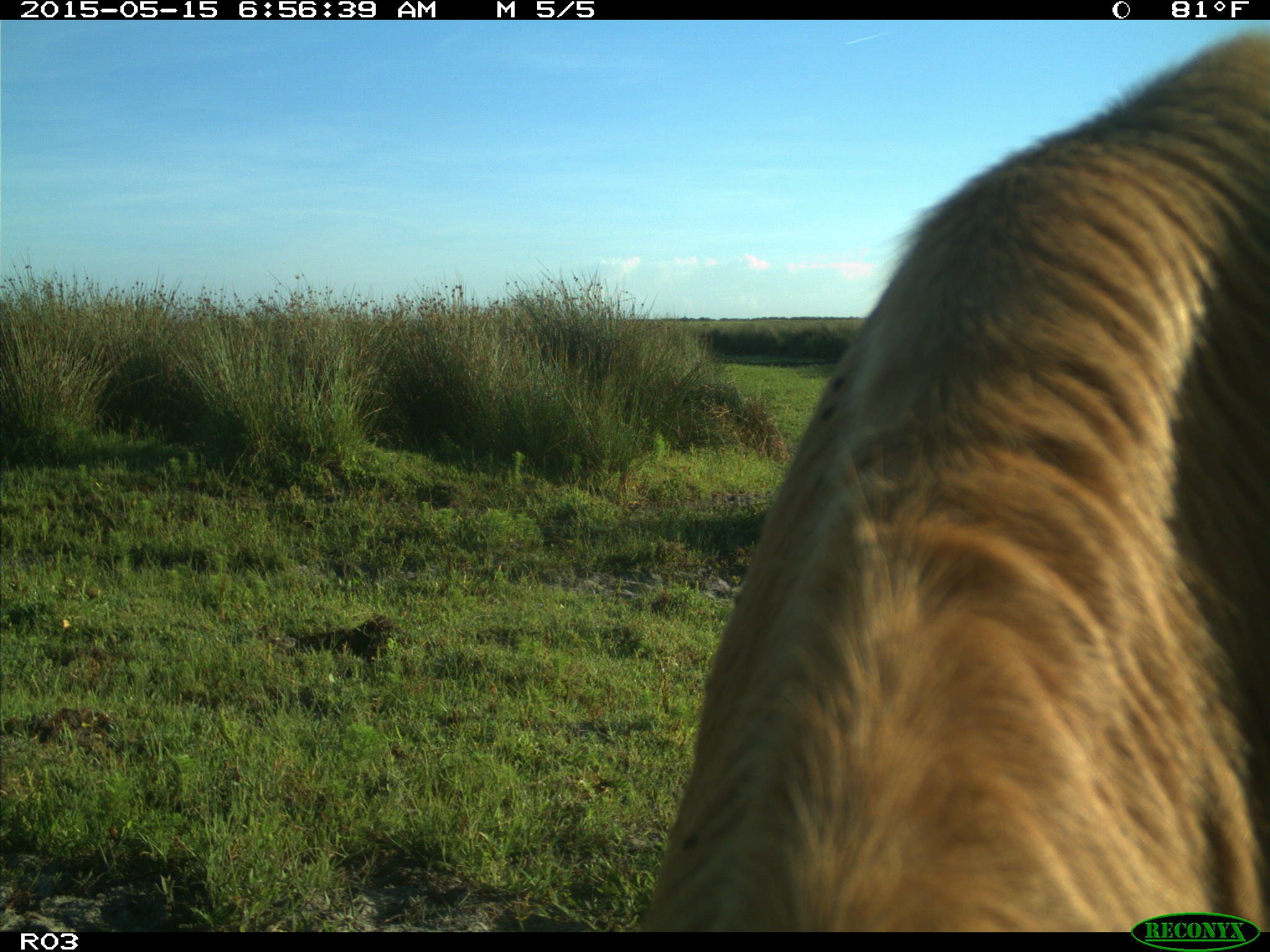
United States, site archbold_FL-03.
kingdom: Animalia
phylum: Chordata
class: Mammalia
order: Artiodactyla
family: Bovidae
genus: Bos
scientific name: Bos taurus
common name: domestic cow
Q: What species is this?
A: Bos taurus (domestic cow).